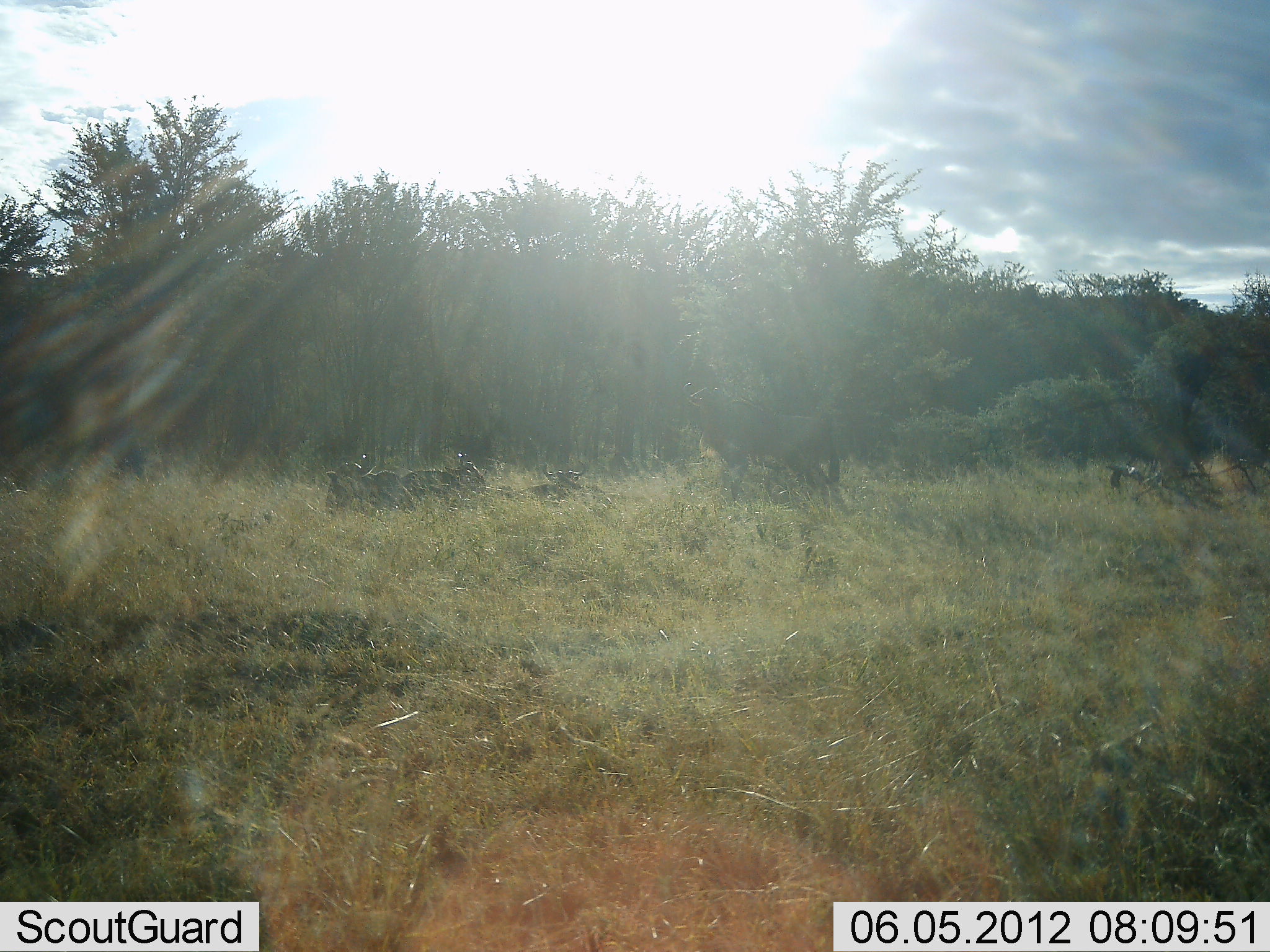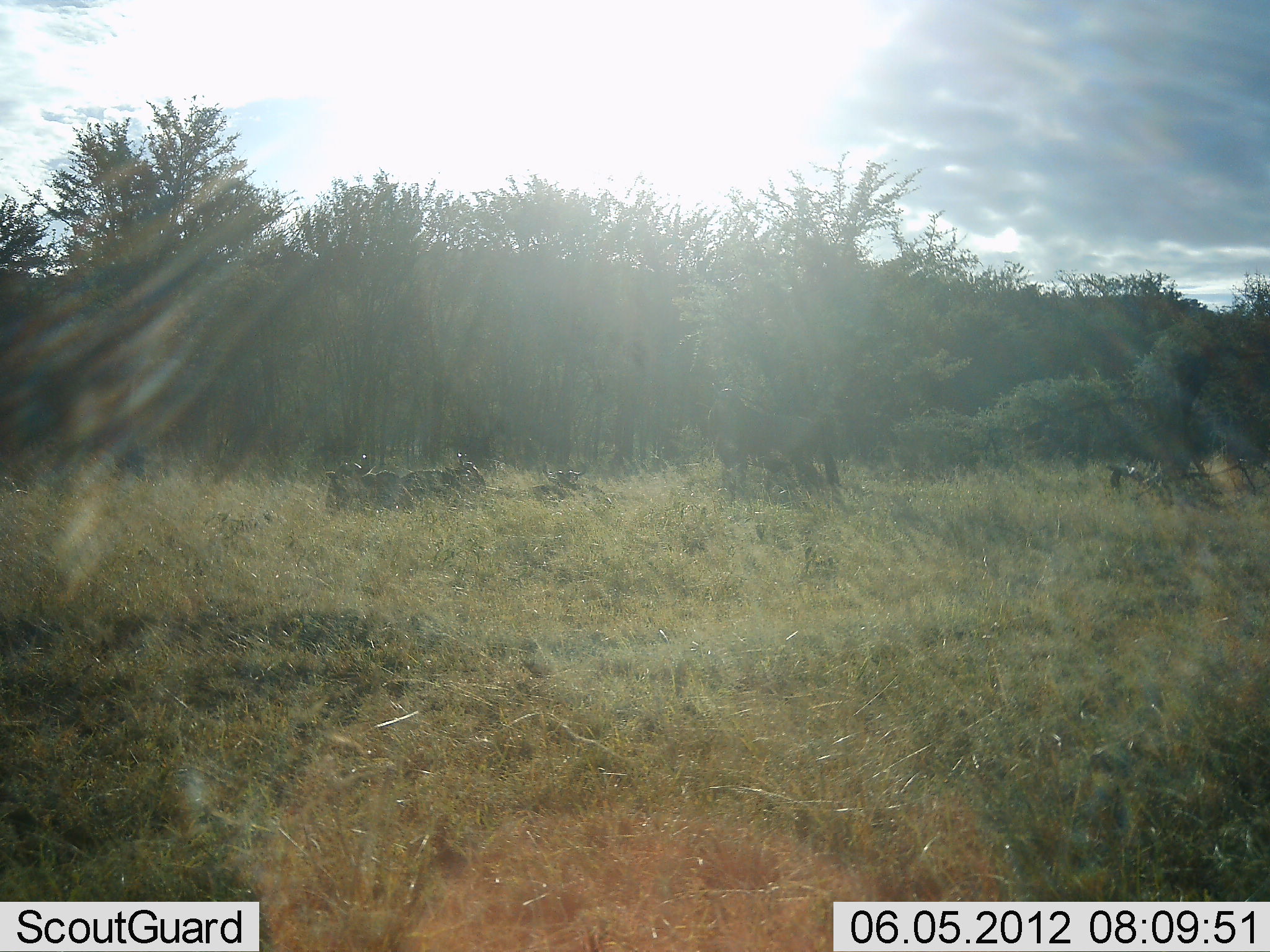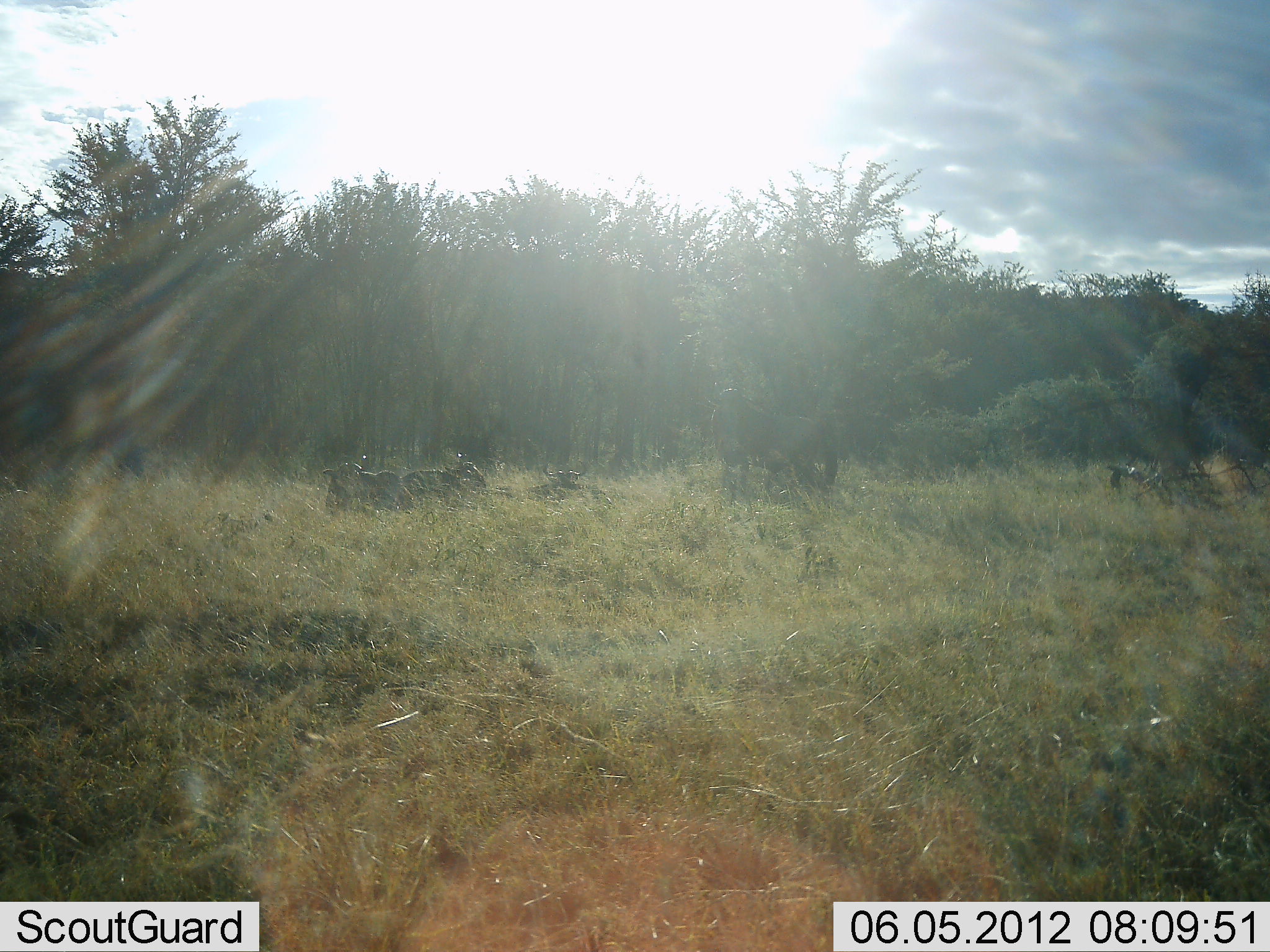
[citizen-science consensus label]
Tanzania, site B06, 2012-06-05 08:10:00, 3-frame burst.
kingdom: Animalia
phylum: Chordata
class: Mammalia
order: Artiodactyla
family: Bovidae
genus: Connochaetes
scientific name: Connochaetes taurinus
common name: blue wildebeest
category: wildebeest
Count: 4.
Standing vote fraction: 73%.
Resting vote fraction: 73%.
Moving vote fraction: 9%.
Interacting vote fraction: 9%.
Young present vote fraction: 9%.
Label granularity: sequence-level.